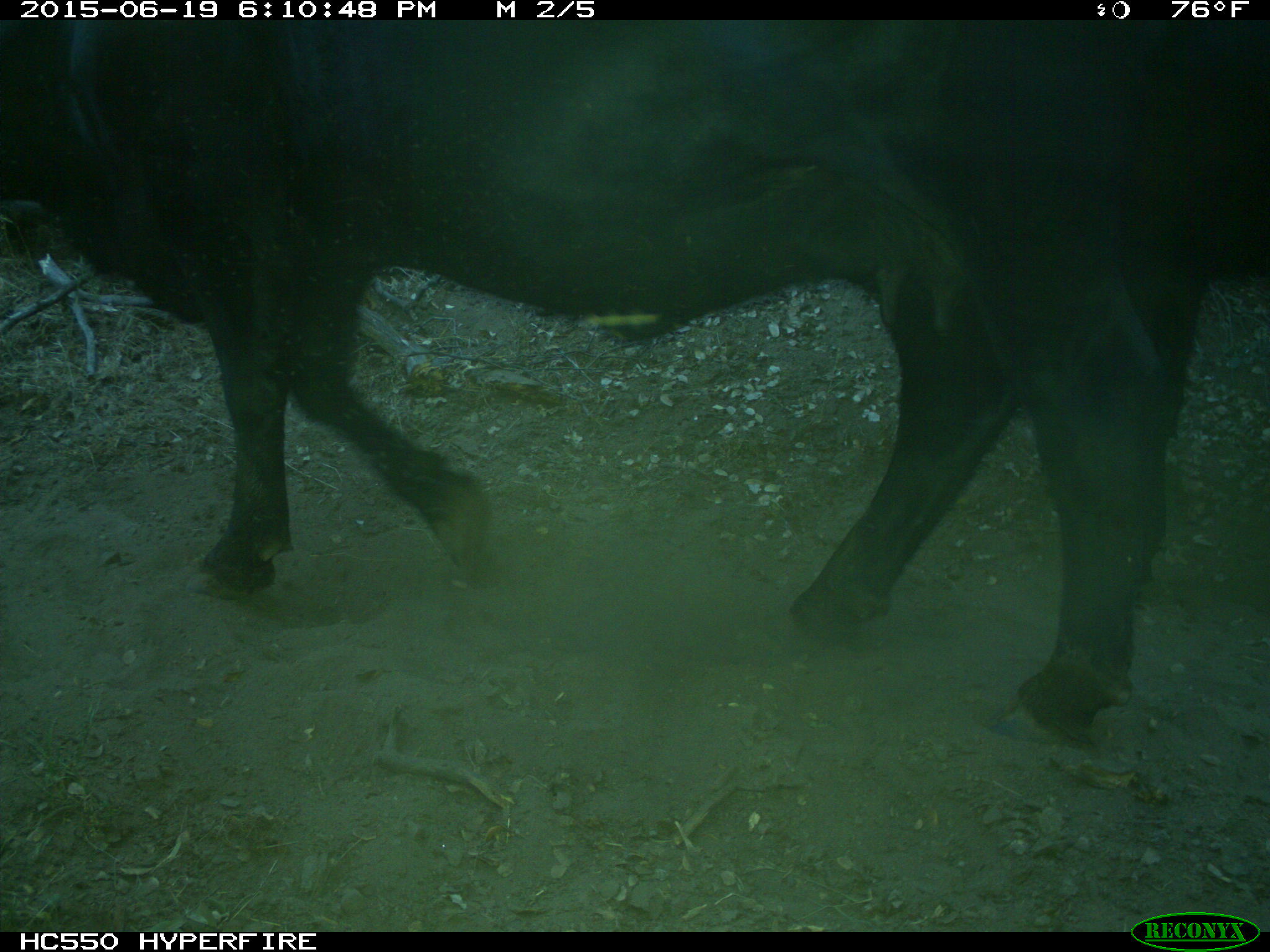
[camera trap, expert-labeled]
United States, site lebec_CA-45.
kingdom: Animalia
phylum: Chordata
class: Mammalia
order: Artiodactyla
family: Bovidae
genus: Bos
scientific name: Bos taurus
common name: domestic cow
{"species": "Bos taurus (domestic cow)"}